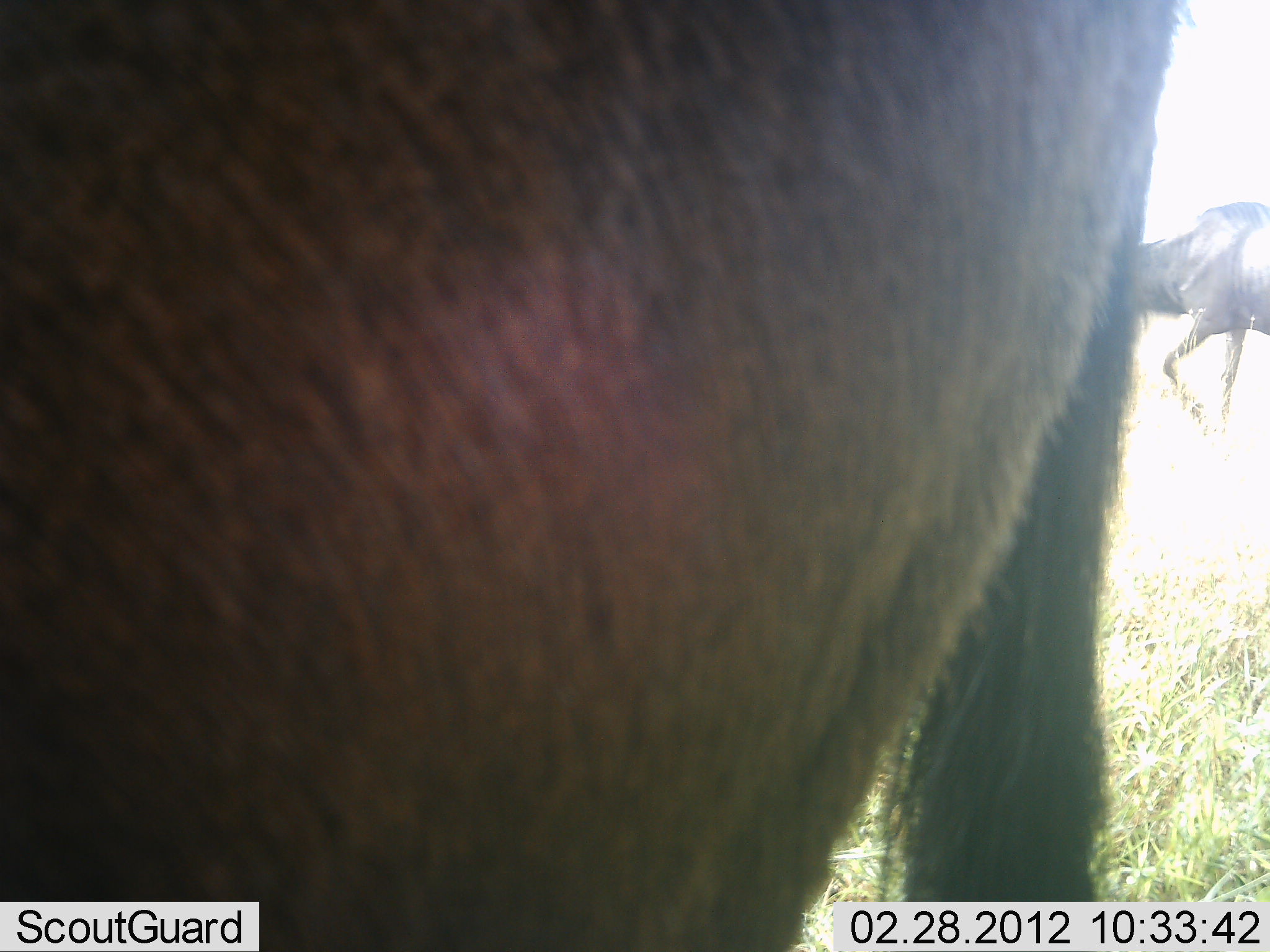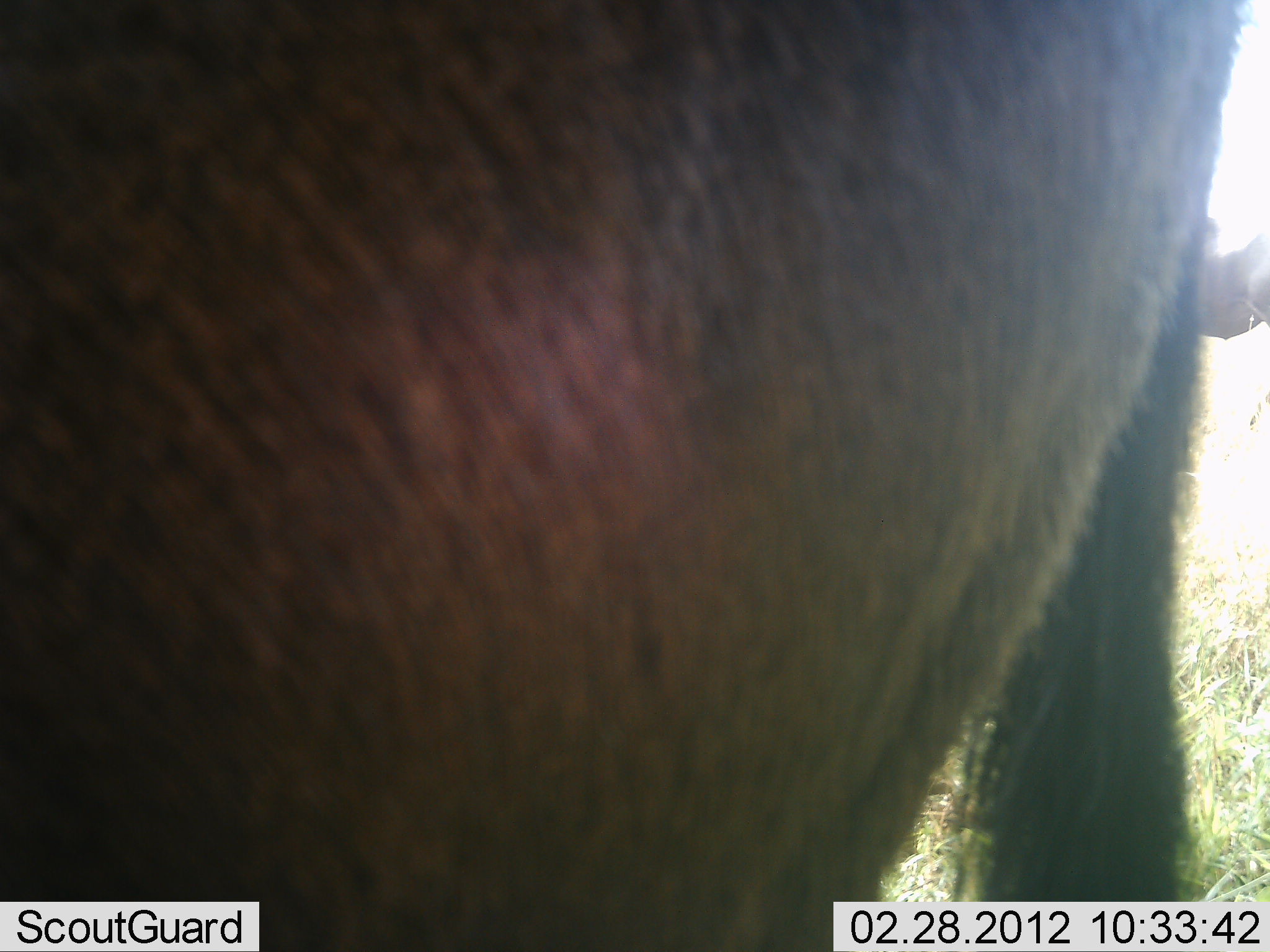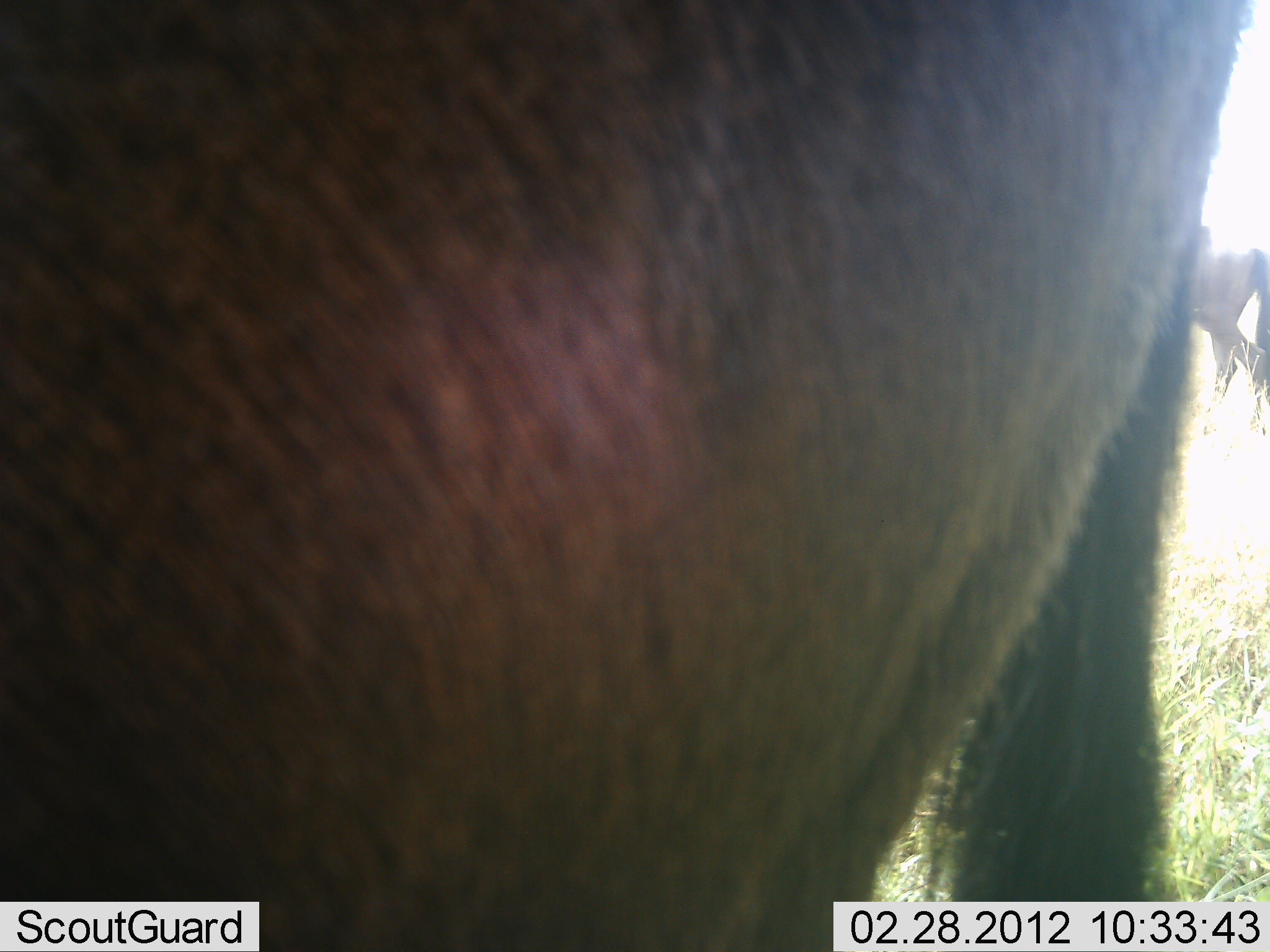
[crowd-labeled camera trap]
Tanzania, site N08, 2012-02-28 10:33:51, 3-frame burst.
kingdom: Animalia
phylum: Chordata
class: Mammalia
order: Artiodactyla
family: Bovidae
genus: Connochaetes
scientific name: Connochaetes taurinus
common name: blue wildebeest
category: wildebeest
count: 2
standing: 75%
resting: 0%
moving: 67%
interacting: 0%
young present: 0%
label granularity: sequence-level